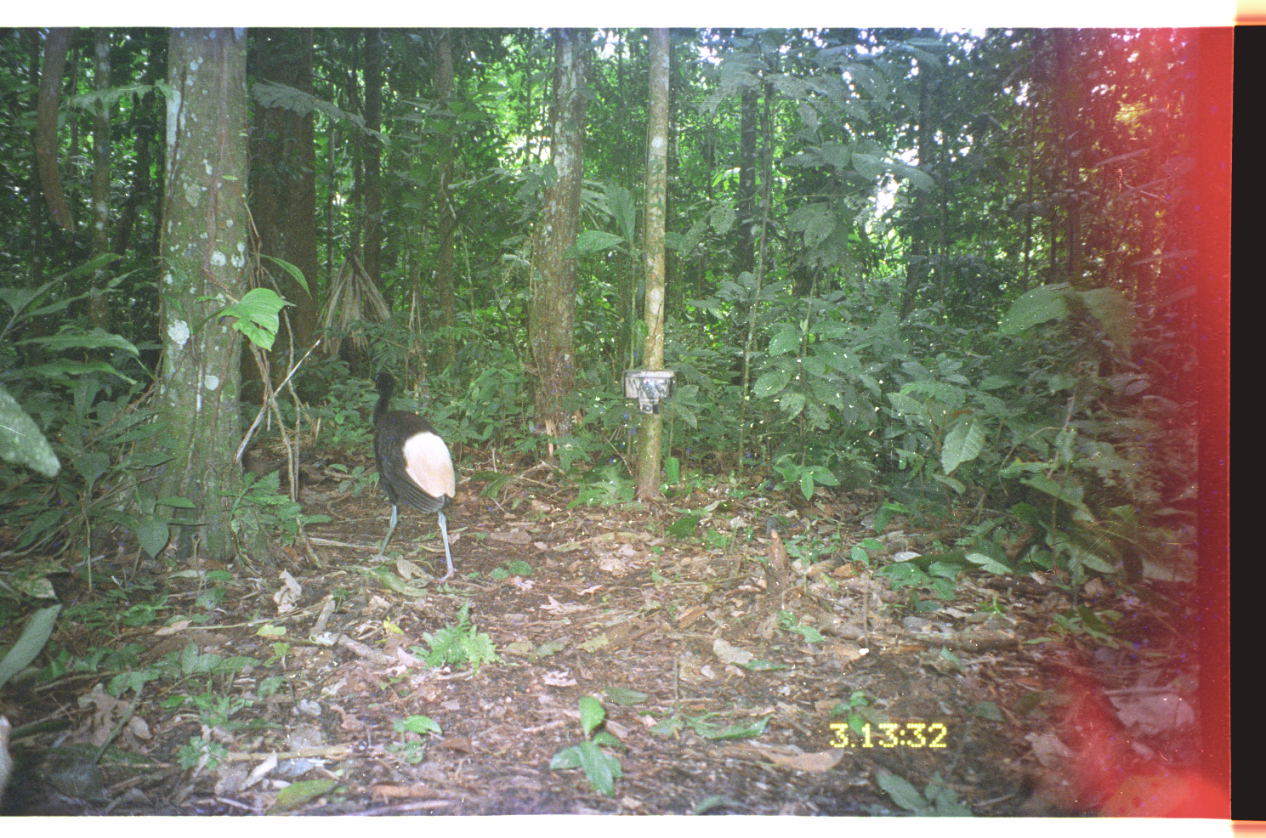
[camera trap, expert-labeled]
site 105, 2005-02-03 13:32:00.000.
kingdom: Animalia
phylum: Chordata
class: Aves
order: Gruiformes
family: Psophiidae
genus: Psophia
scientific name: Psophia leucoptera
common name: pale-winged trumpeter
Psophia leucoptera (pale-winged trumpeter).